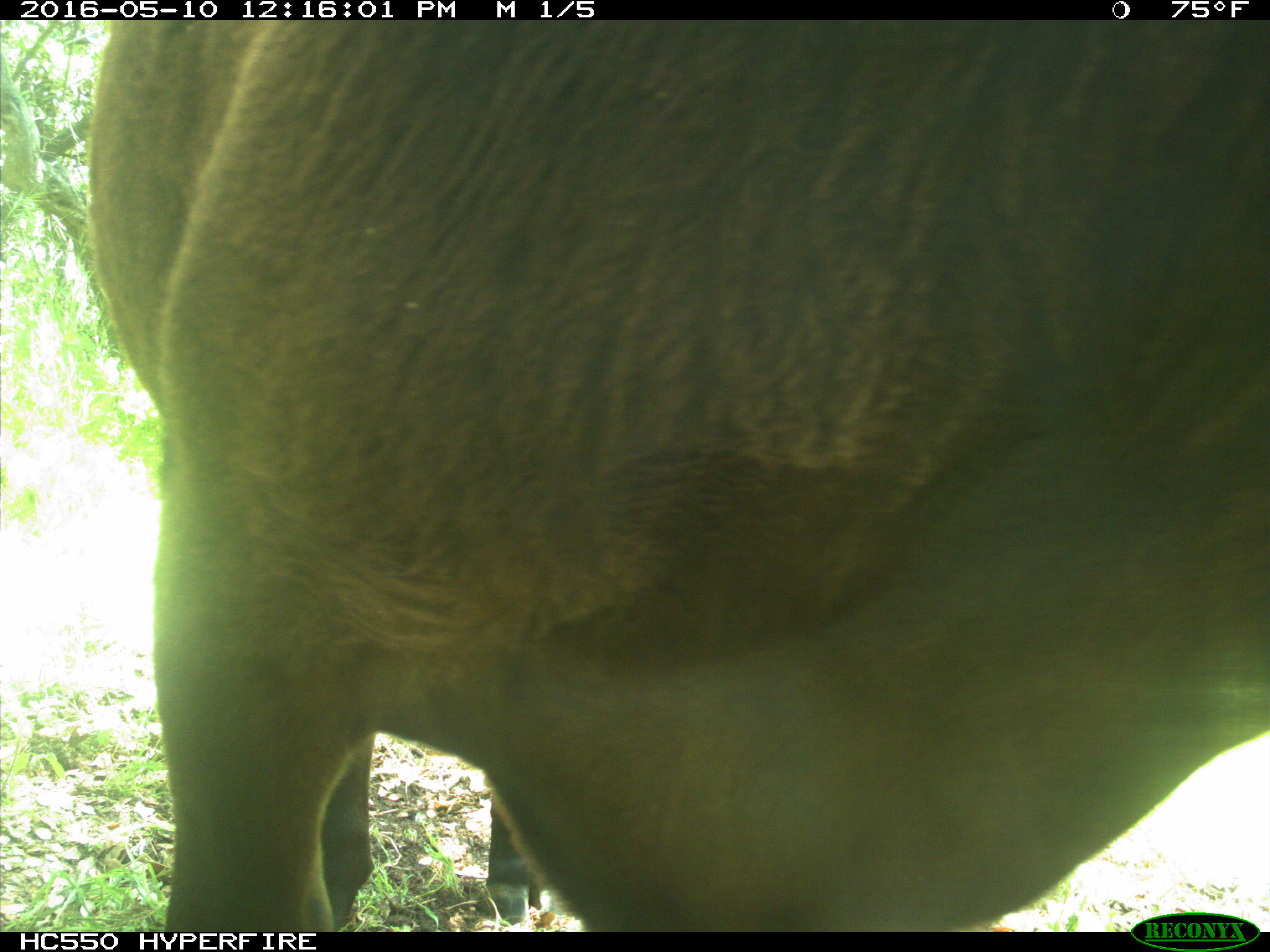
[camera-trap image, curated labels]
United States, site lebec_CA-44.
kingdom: Animalia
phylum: Chordata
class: Mammalia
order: Artiodactyla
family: Bovidae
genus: Bos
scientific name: Bos taurus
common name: domestic cow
Bos taurus (domestic cow).